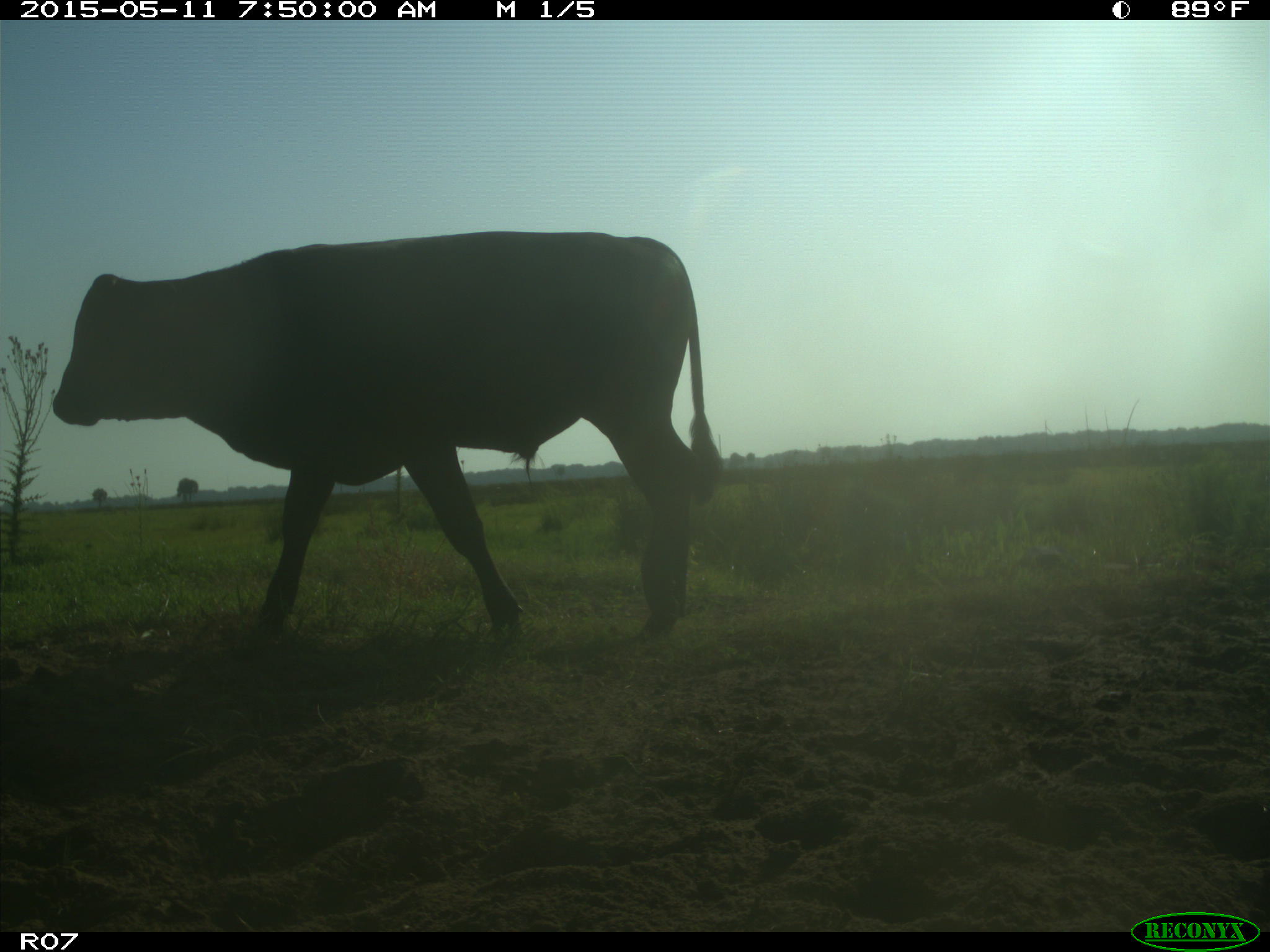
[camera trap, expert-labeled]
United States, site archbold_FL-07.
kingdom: Animalia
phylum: Chordata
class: Mammalia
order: Artiodactyla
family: Bovidae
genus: Bos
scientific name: Bos taurus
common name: domestic cow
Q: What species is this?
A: Bos taurus (domestic cow).